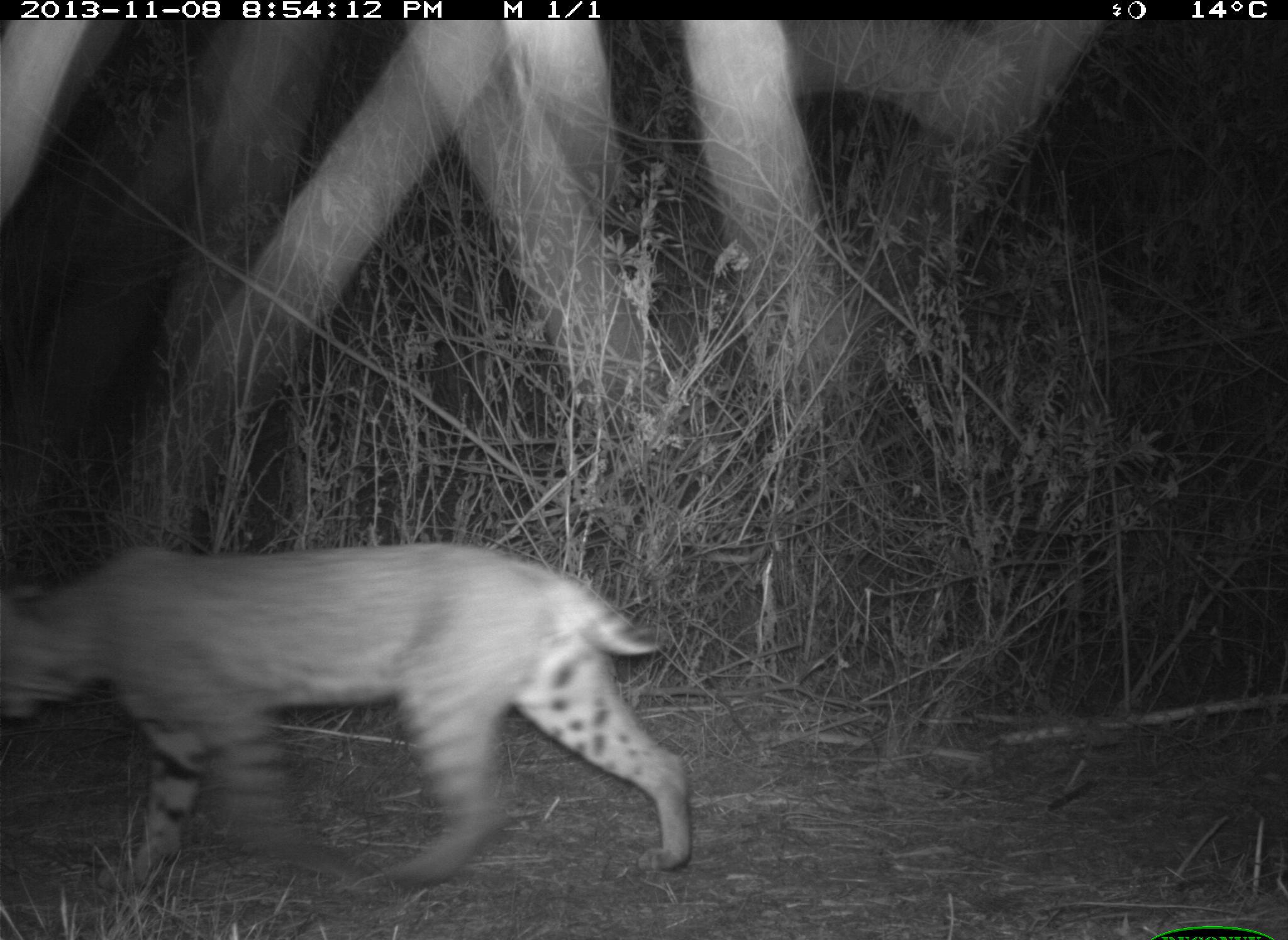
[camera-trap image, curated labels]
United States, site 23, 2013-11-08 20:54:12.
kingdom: Animalia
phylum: Chordata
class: Mammalia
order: Carnivora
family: Felidae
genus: Lynx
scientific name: Lynx rufus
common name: bobcat